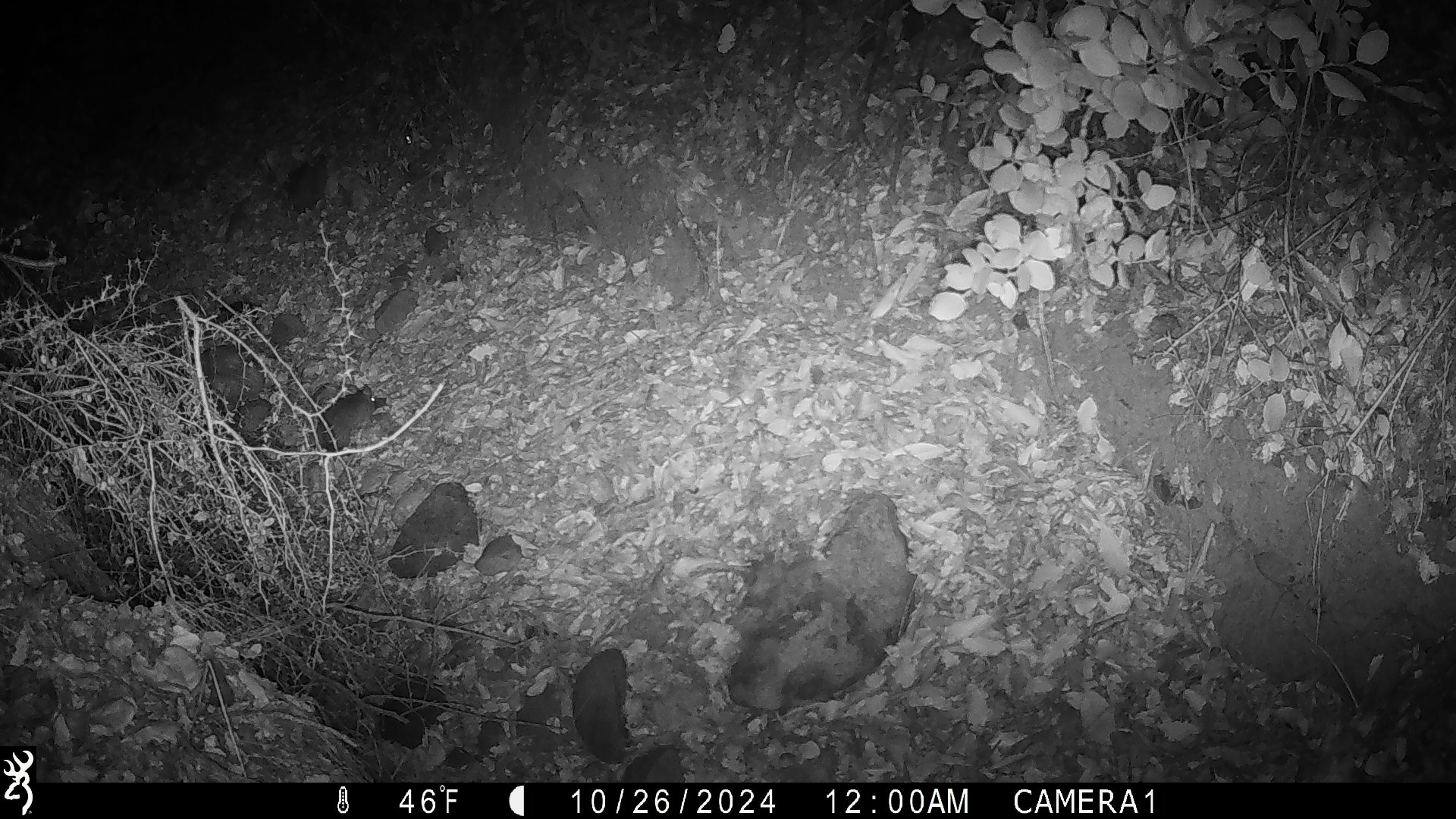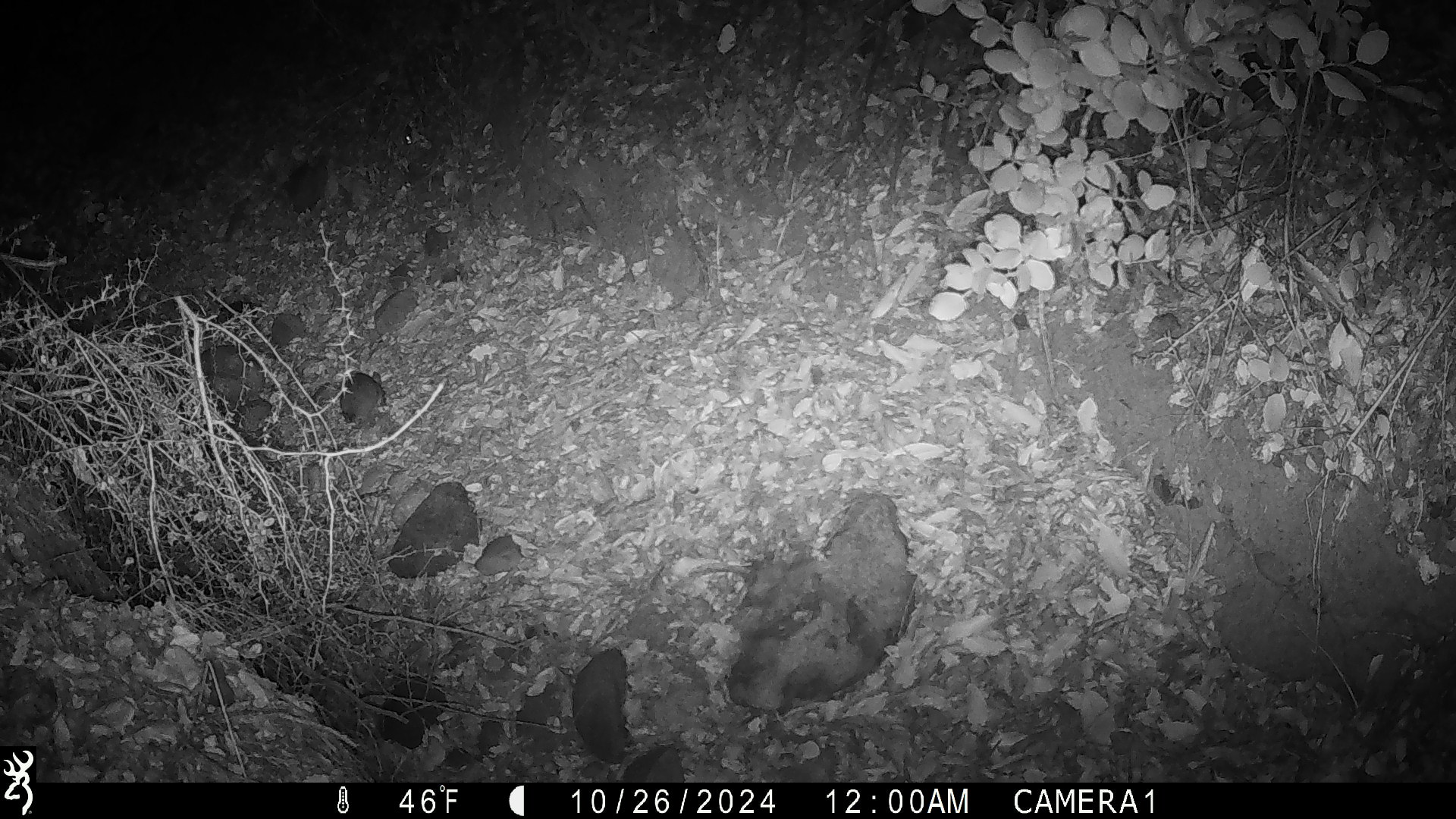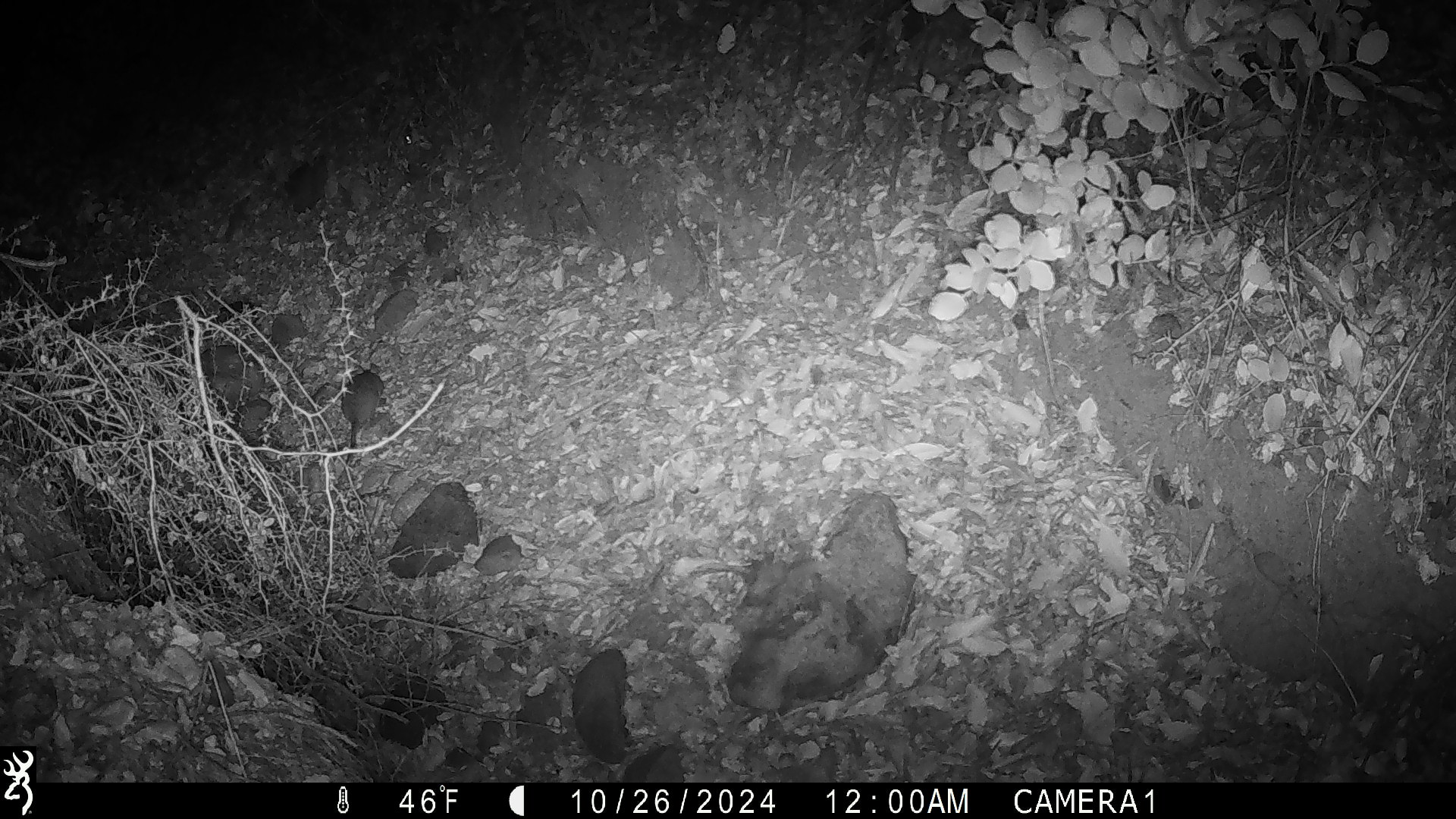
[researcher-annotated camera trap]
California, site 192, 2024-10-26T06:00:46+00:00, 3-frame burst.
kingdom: Animalia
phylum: Chordata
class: Mammalia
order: Rodentia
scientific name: Rodentia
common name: mouse or rat